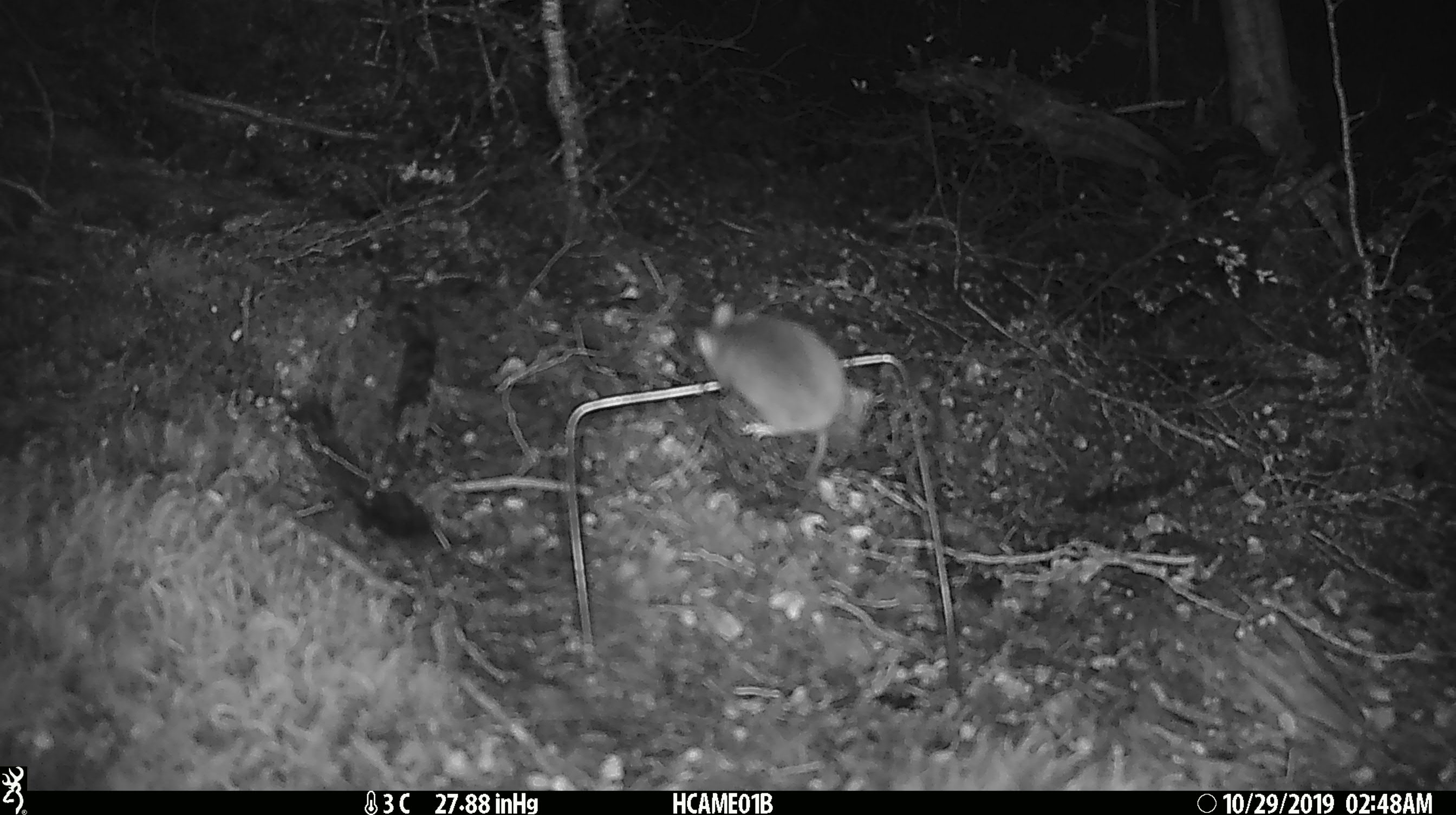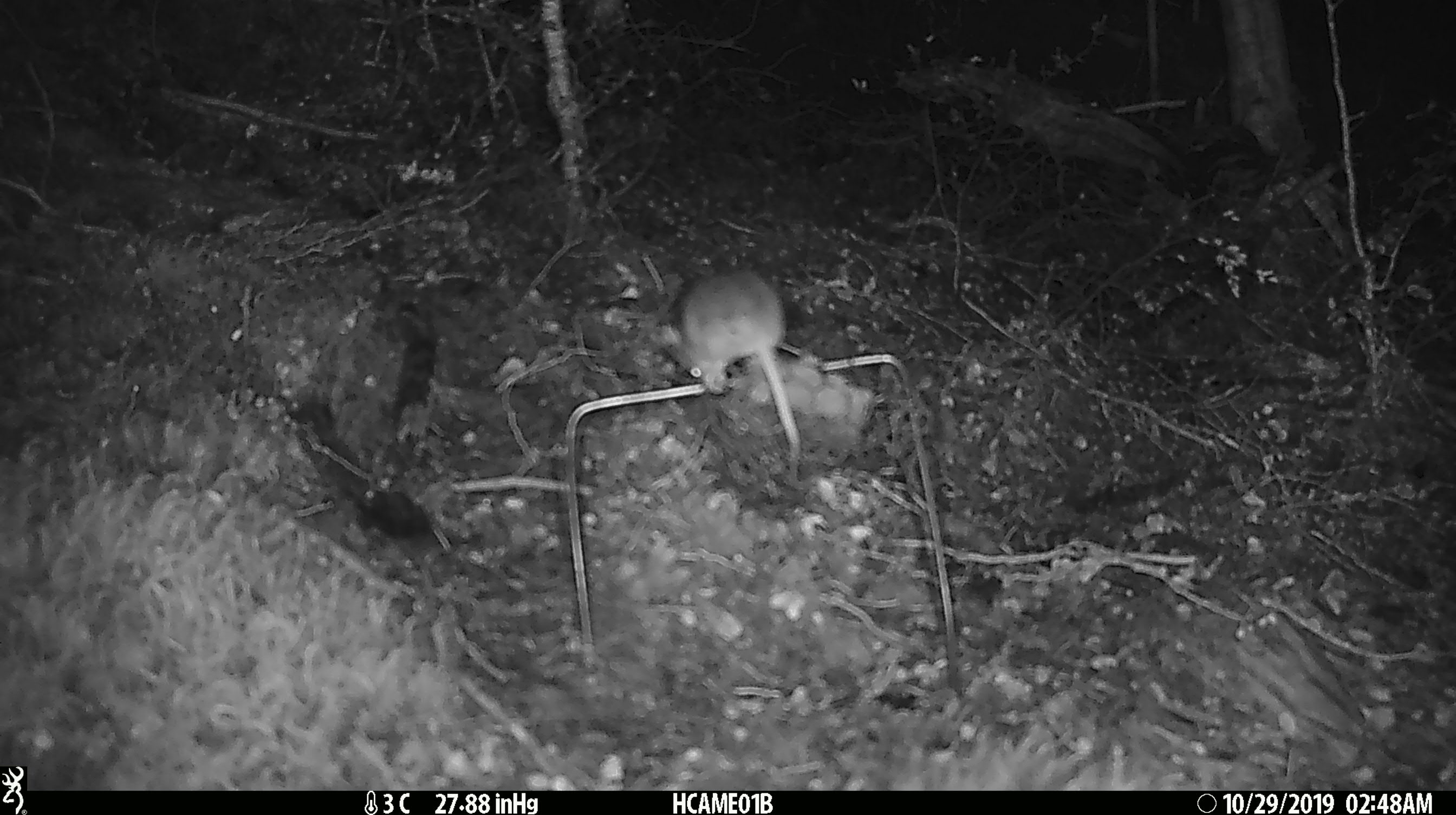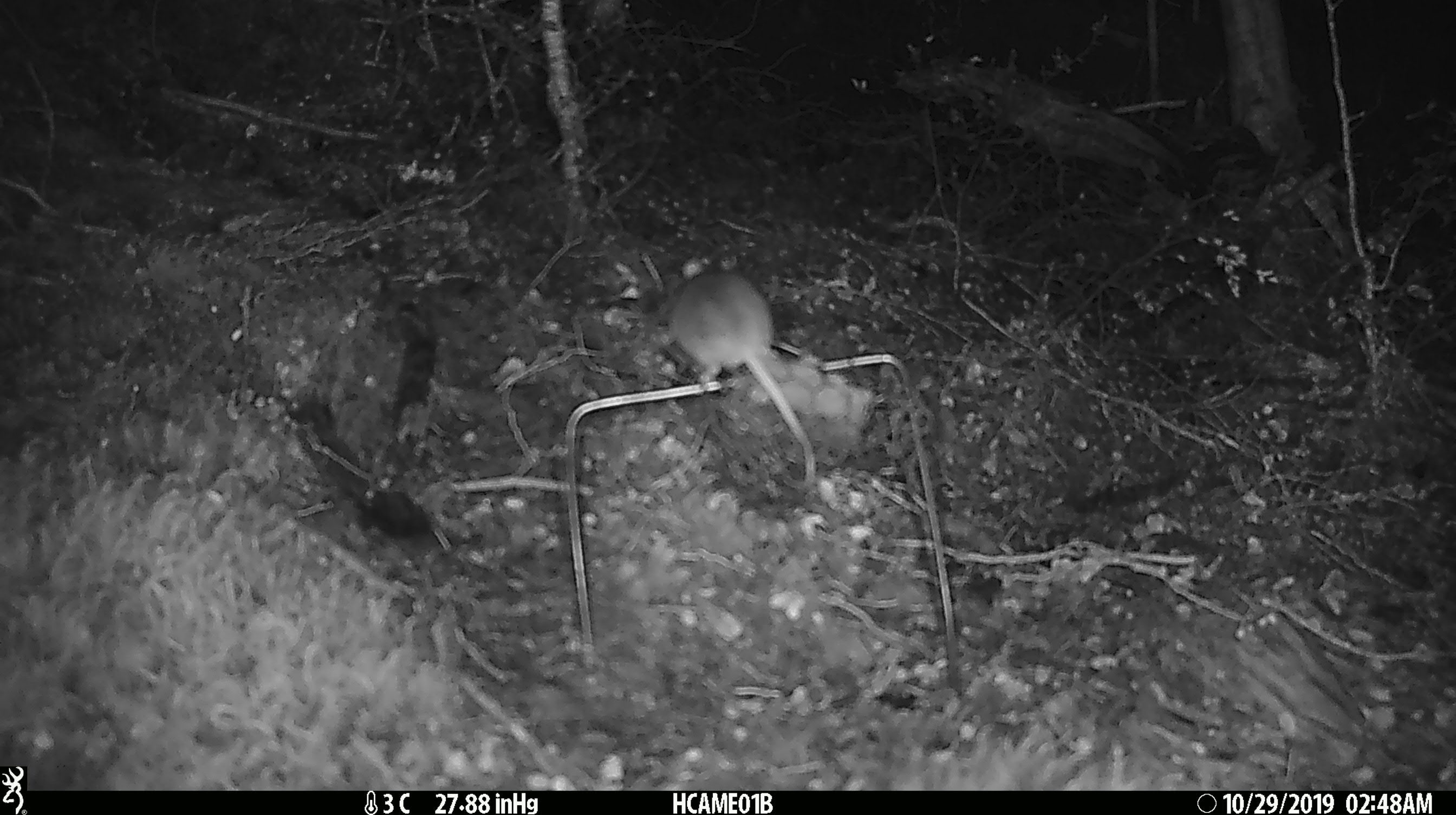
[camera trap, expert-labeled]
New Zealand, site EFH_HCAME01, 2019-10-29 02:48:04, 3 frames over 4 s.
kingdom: Animalia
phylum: Chordata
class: Mammalia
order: Rodentia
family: Muridae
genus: Mus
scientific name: Mus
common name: mouse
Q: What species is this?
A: Mouse (Mus).